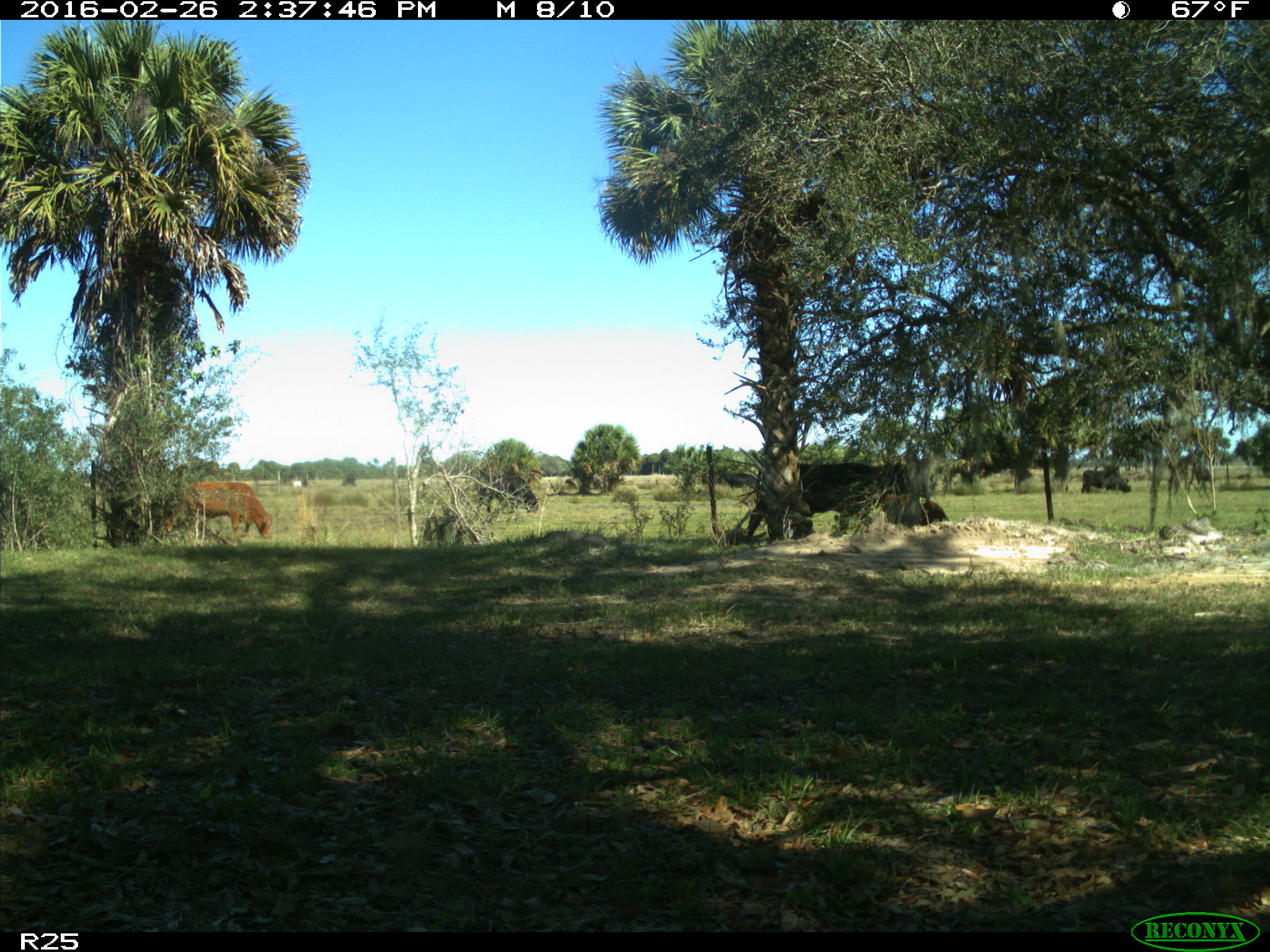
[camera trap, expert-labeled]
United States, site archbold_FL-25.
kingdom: Animalia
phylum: Chordata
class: Mammalia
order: Artiodactyla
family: Bovidae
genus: Bos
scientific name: Bos taurus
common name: domestic cow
Bos taurus (domestic cow).